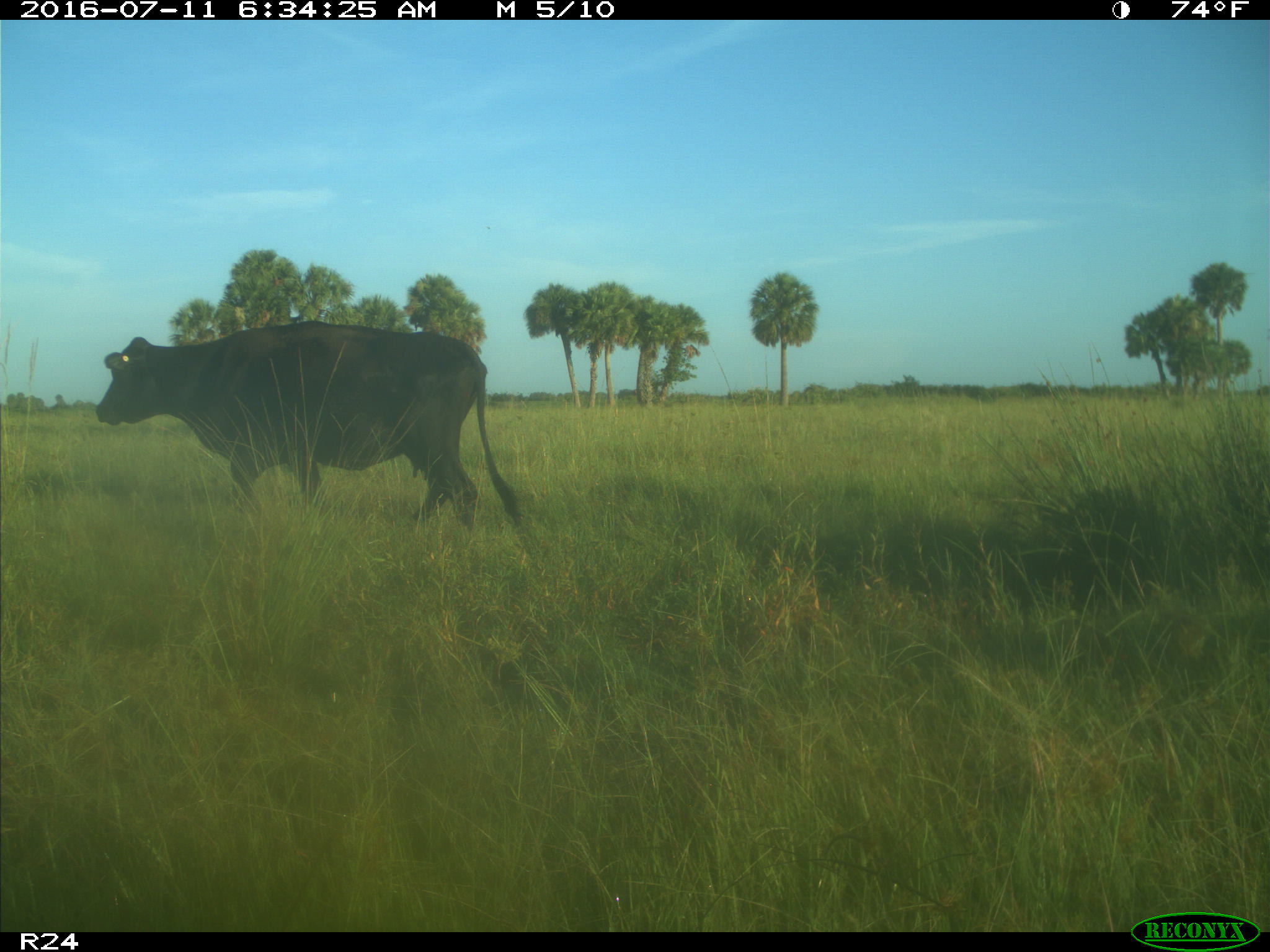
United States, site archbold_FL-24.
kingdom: Animalia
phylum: Chordata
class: Mammalia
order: Artiodactyla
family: Bovidae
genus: Bos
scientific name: Bos taurus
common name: domestic cow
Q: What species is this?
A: Bos taurus (domestic cow).